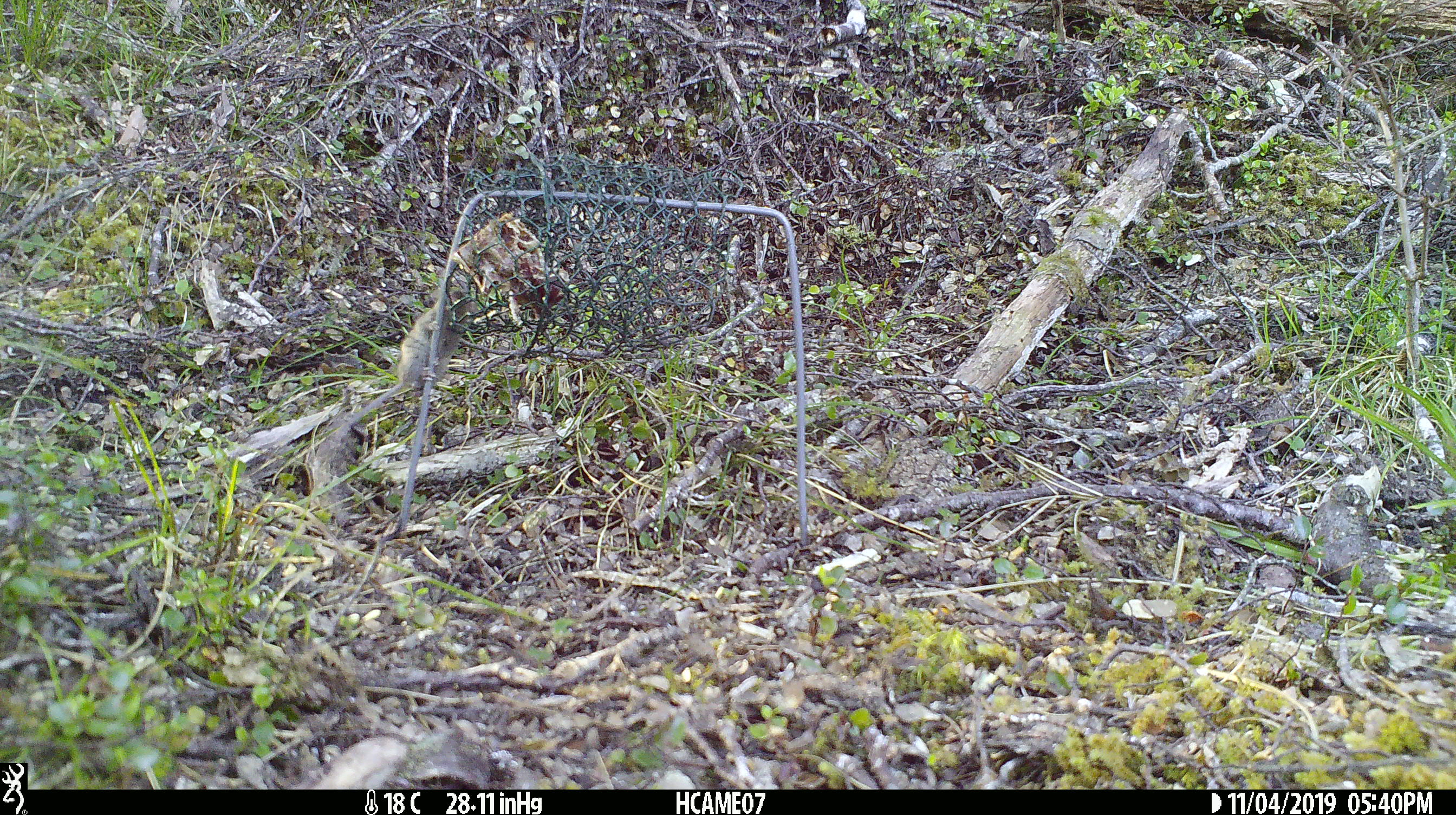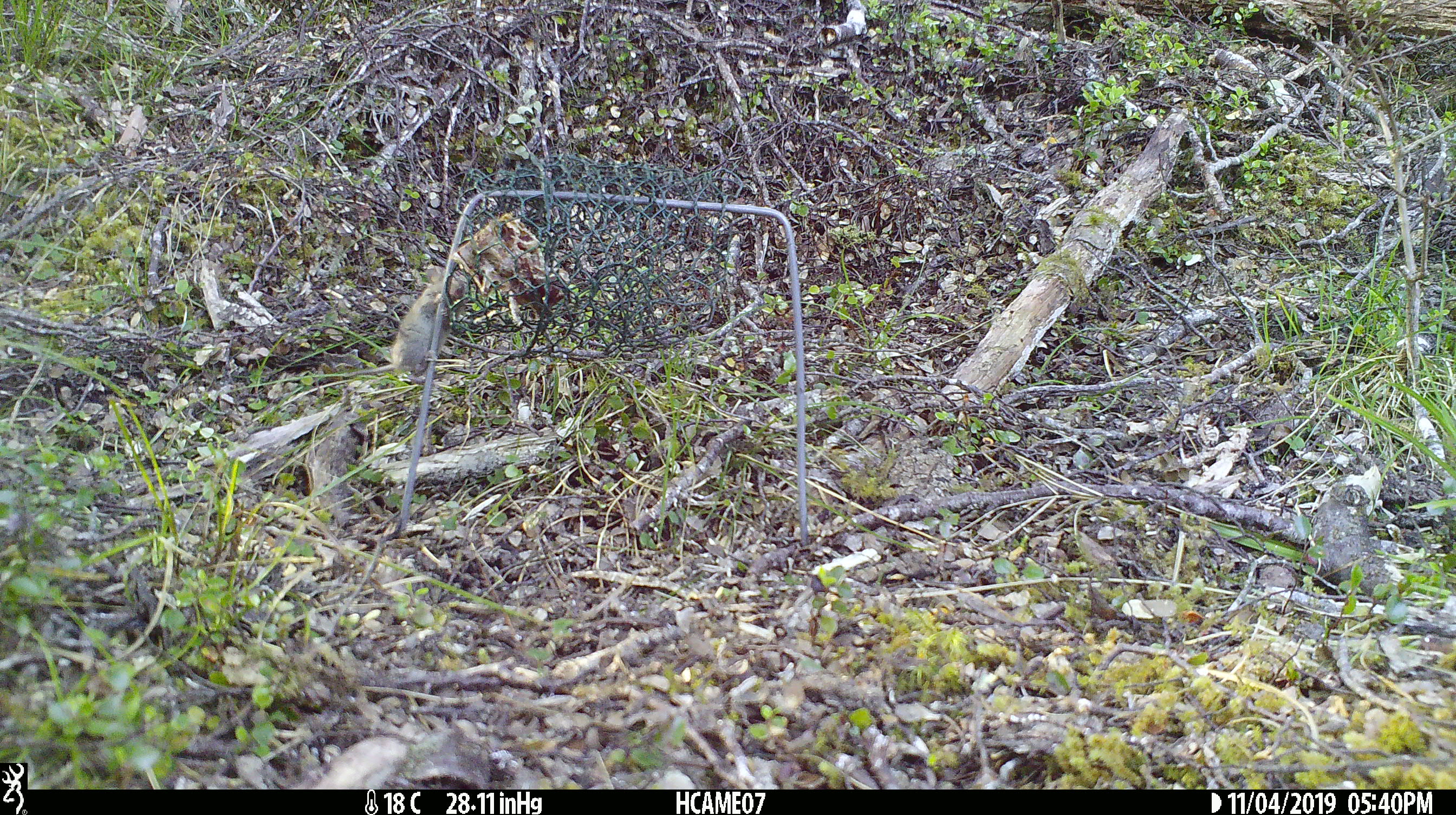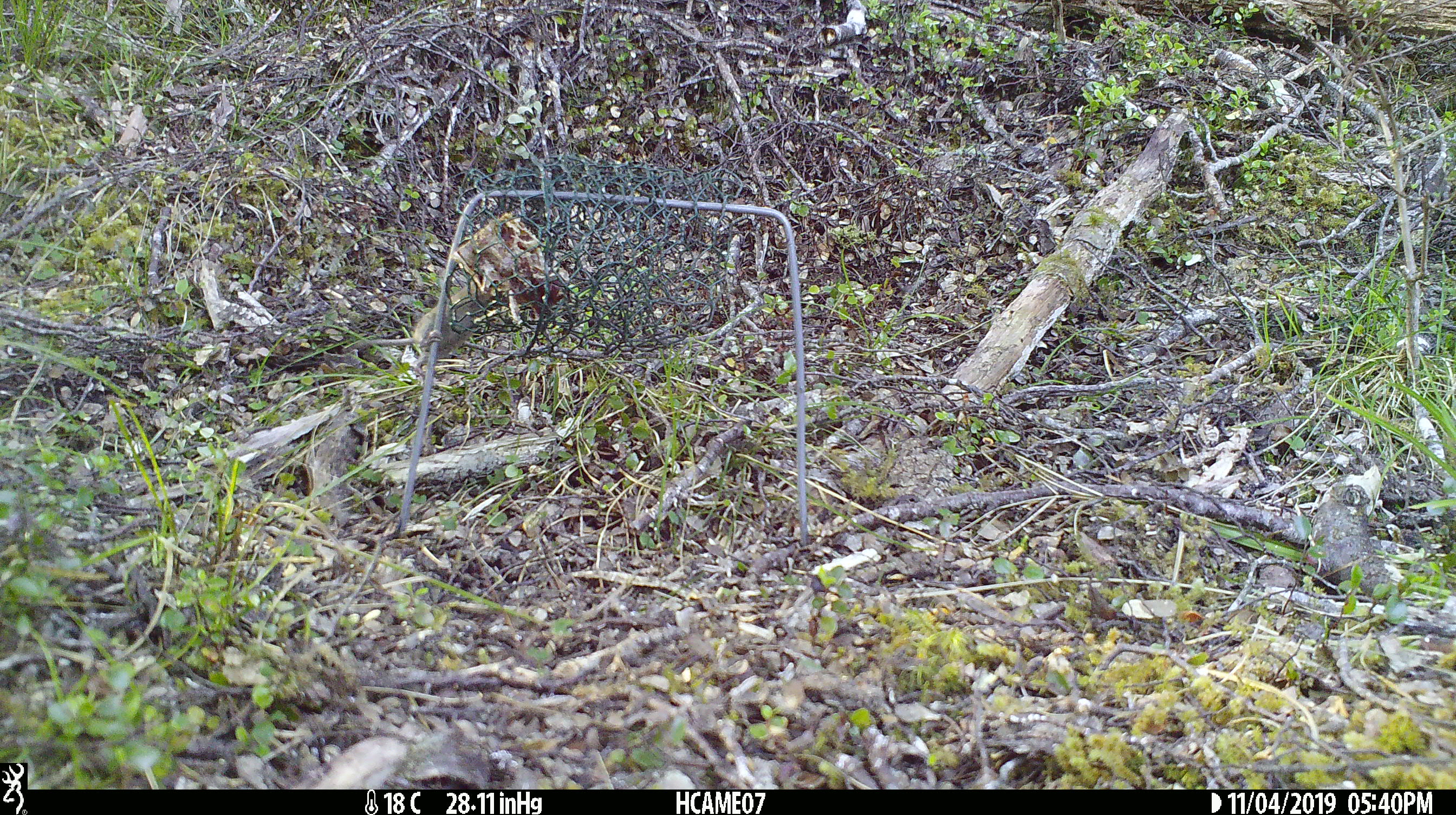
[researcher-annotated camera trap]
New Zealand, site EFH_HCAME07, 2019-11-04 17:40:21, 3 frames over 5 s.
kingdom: Animalia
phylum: Chordata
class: Mammalia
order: Rodentia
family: Muridae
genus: Mus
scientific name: Mus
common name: mouse